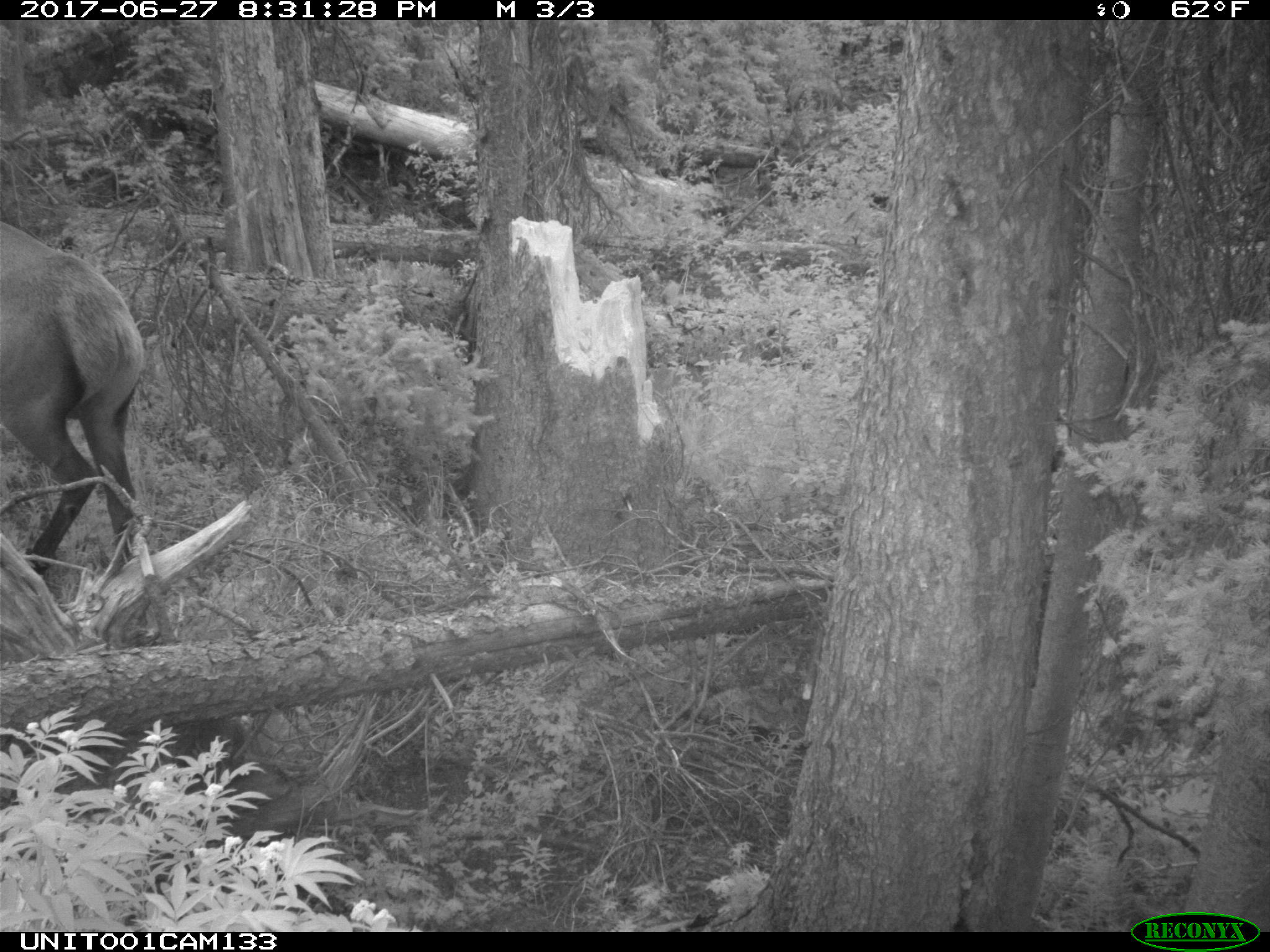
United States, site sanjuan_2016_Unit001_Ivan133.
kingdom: Animalia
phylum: Chordata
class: Mammalia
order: Artiodactyla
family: Cervidae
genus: Cervus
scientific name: Cervus elaphus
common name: red deer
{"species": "Cervus elaphus (red deer)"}